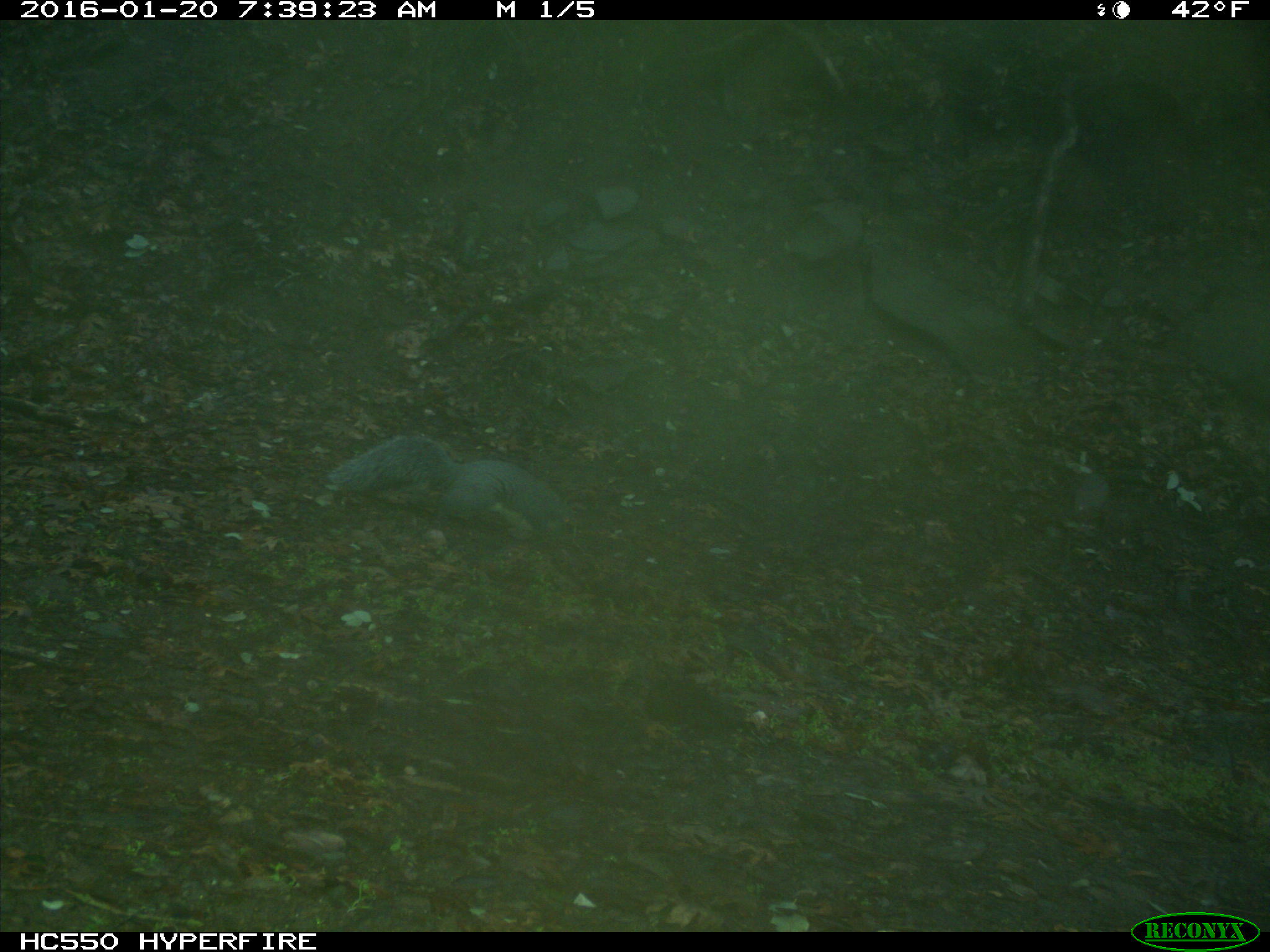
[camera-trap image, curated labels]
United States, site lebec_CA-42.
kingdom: Animalia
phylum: Chordata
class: Mammalia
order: Rodentia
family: Sciuridae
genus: Sciurus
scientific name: Sciurus carolinensis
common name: eastern gray squirrel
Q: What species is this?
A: Sciurus carolinensis (eastern gray squirrel).